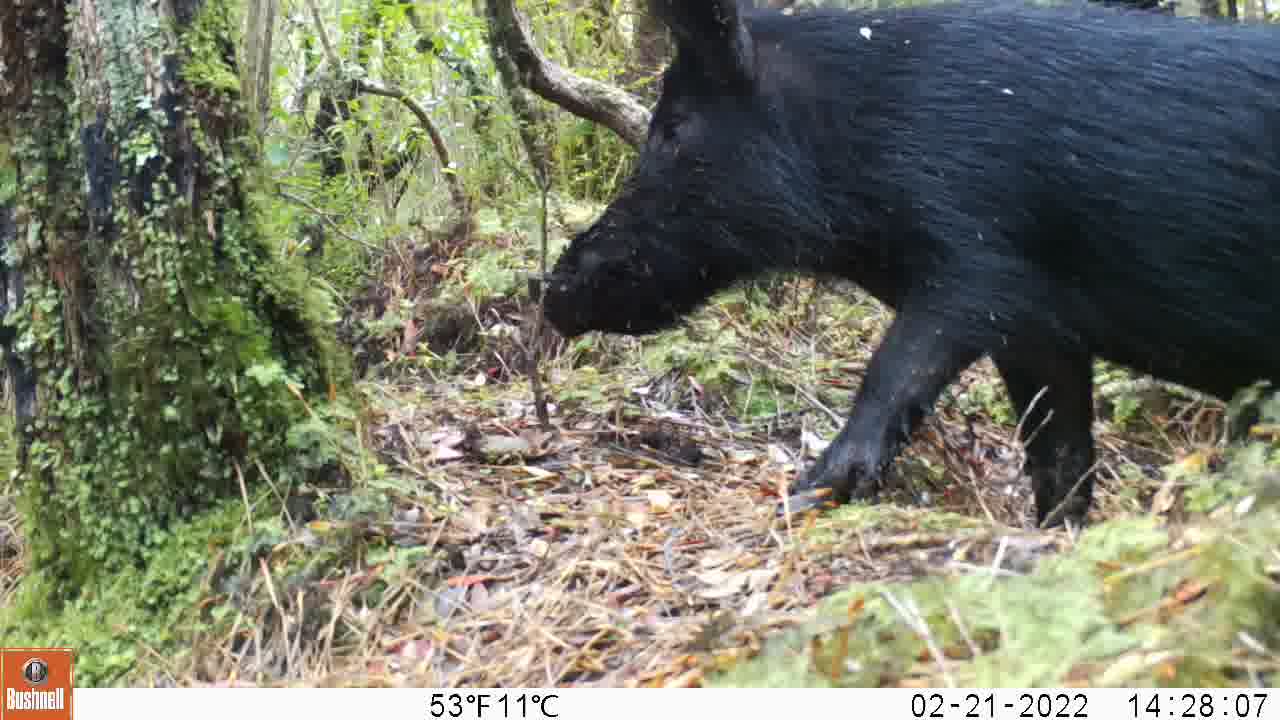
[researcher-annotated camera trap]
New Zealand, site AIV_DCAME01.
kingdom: Animalia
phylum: Chordata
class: Mammalia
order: Artiodactyla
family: Suidae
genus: Sus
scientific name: Sus scrofa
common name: pig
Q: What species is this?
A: Pig (Sus scrofa).